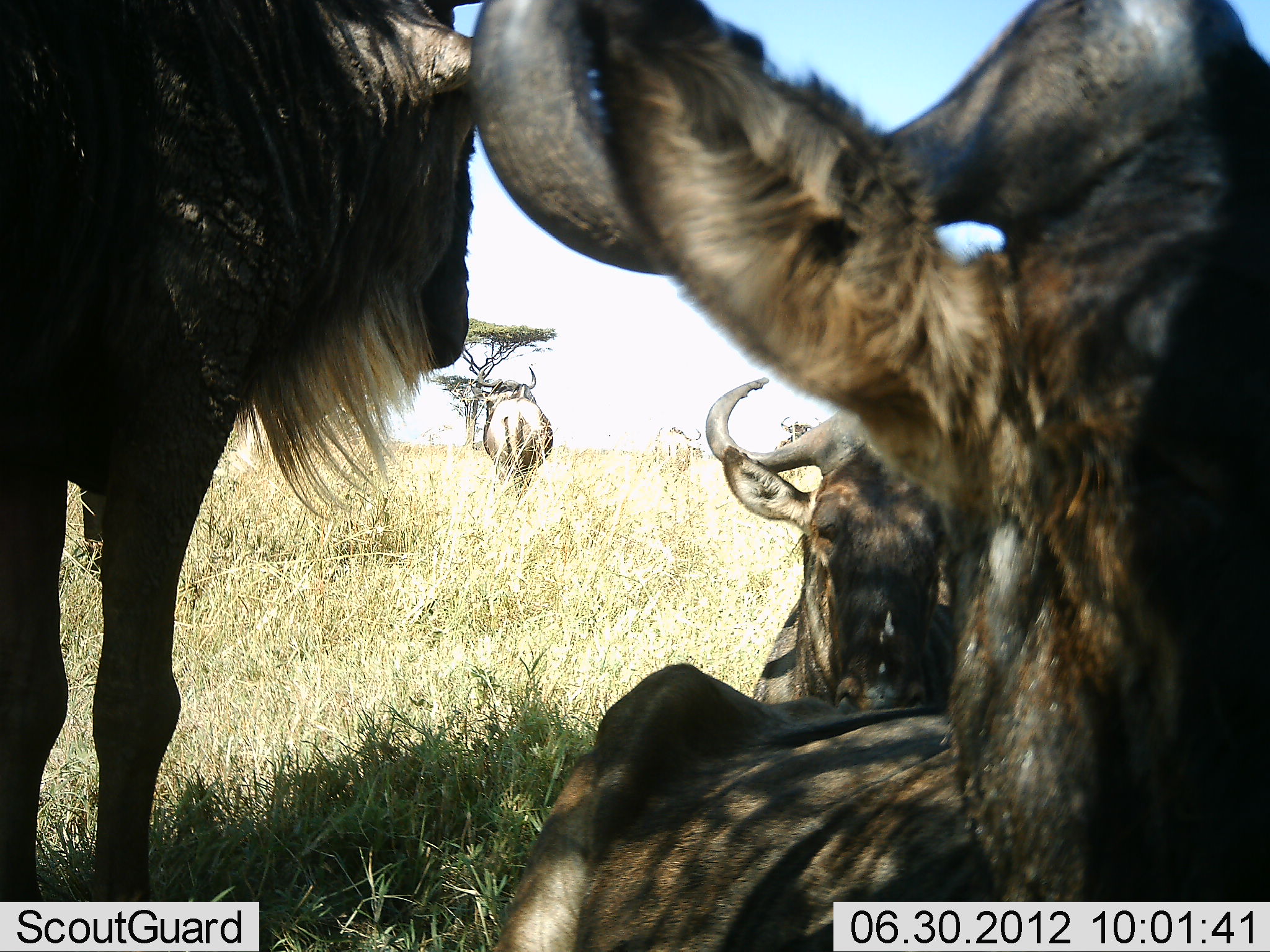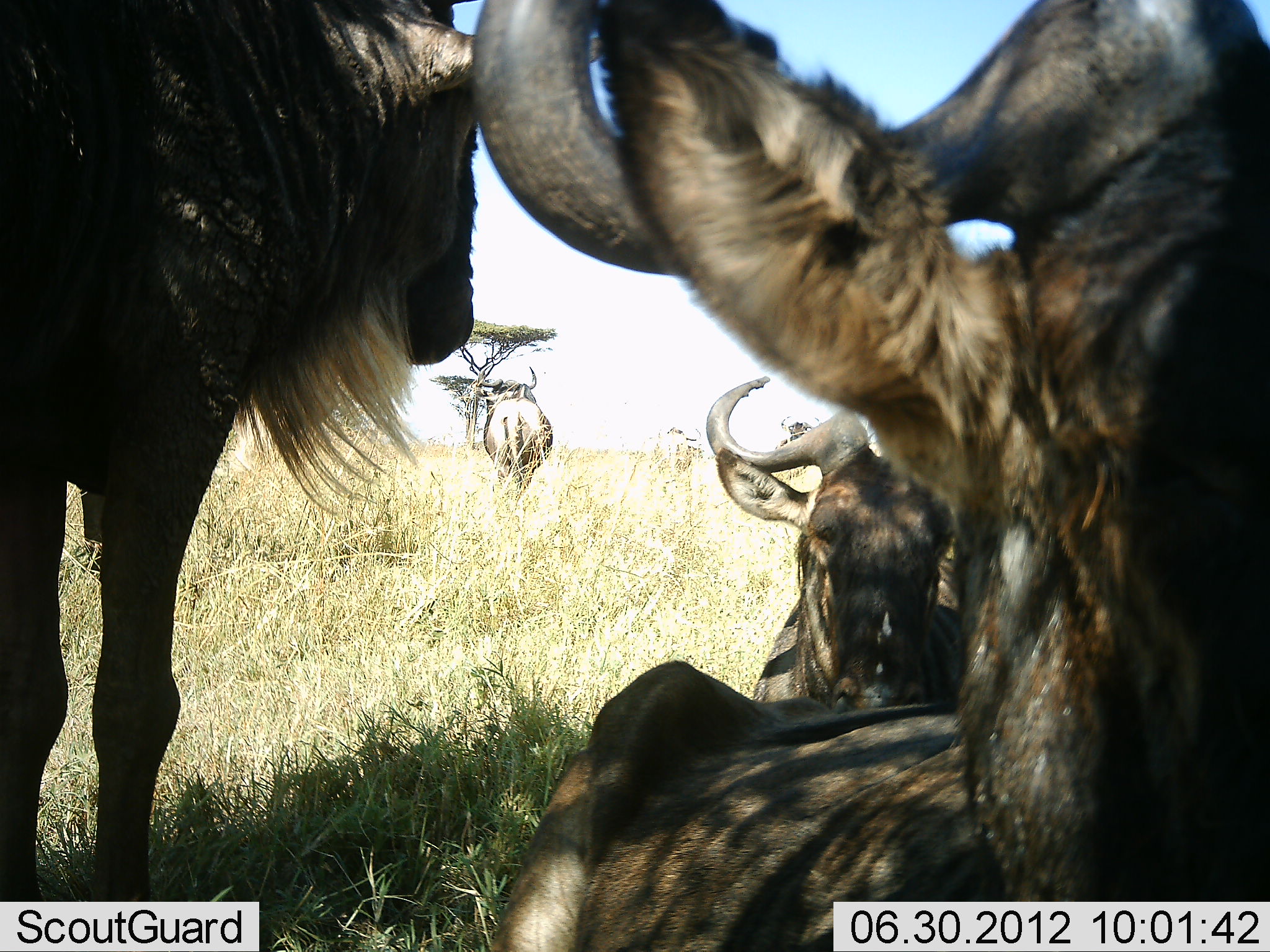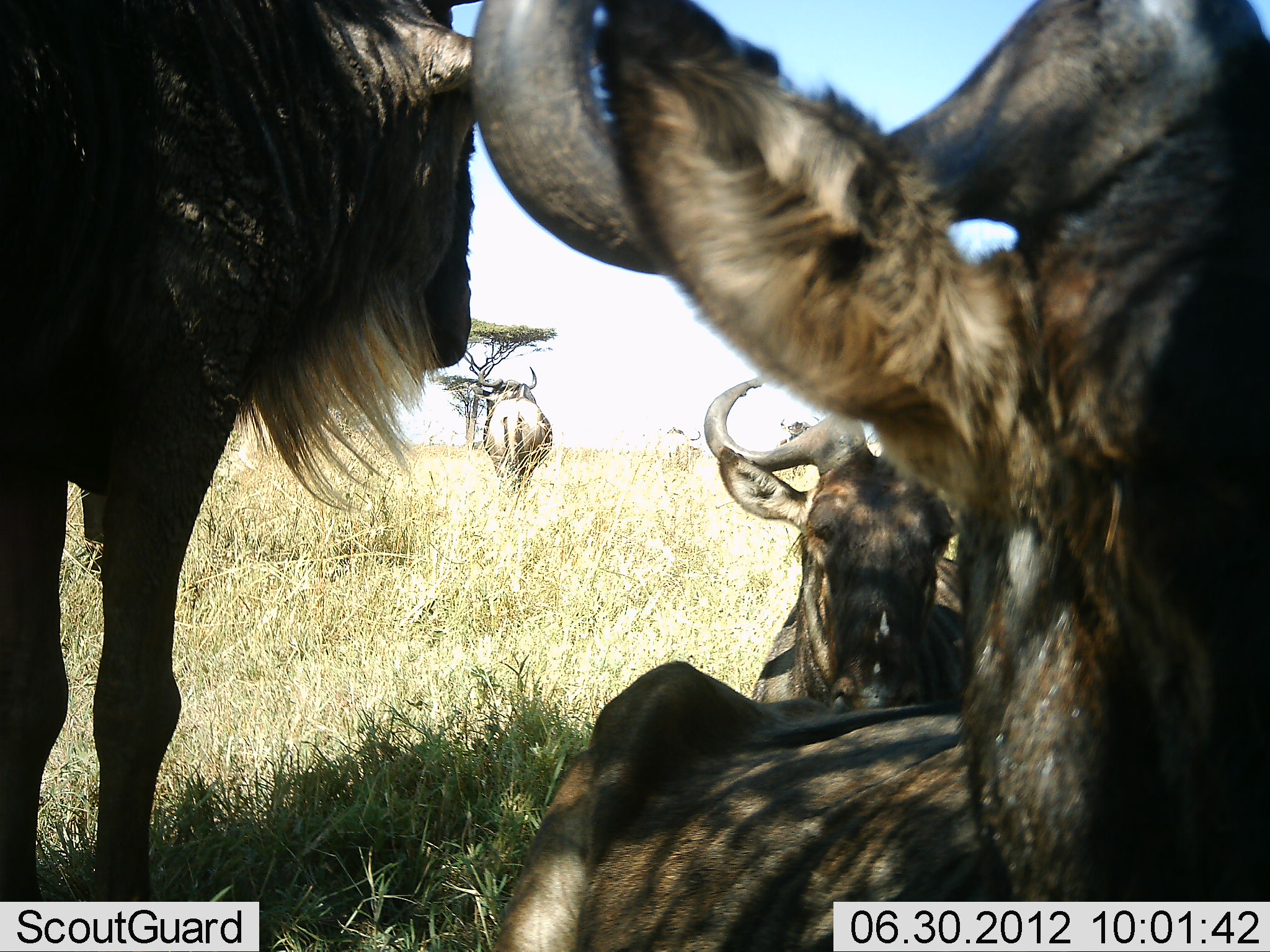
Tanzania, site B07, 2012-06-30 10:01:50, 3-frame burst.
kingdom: Animalia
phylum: Chordata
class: Mammalia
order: Artiodactyla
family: Bovidae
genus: Connochaetes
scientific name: Connochaetes taurinus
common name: blue wildebeest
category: wildebeest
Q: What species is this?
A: Wildebeest (blue wildebeest) (Connochaetes taurinus).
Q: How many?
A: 4.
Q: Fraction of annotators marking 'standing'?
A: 80%.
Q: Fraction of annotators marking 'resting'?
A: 100%.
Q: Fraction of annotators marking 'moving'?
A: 0%.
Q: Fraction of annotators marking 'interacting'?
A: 0%.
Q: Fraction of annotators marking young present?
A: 0%.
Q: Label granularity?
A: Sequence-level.